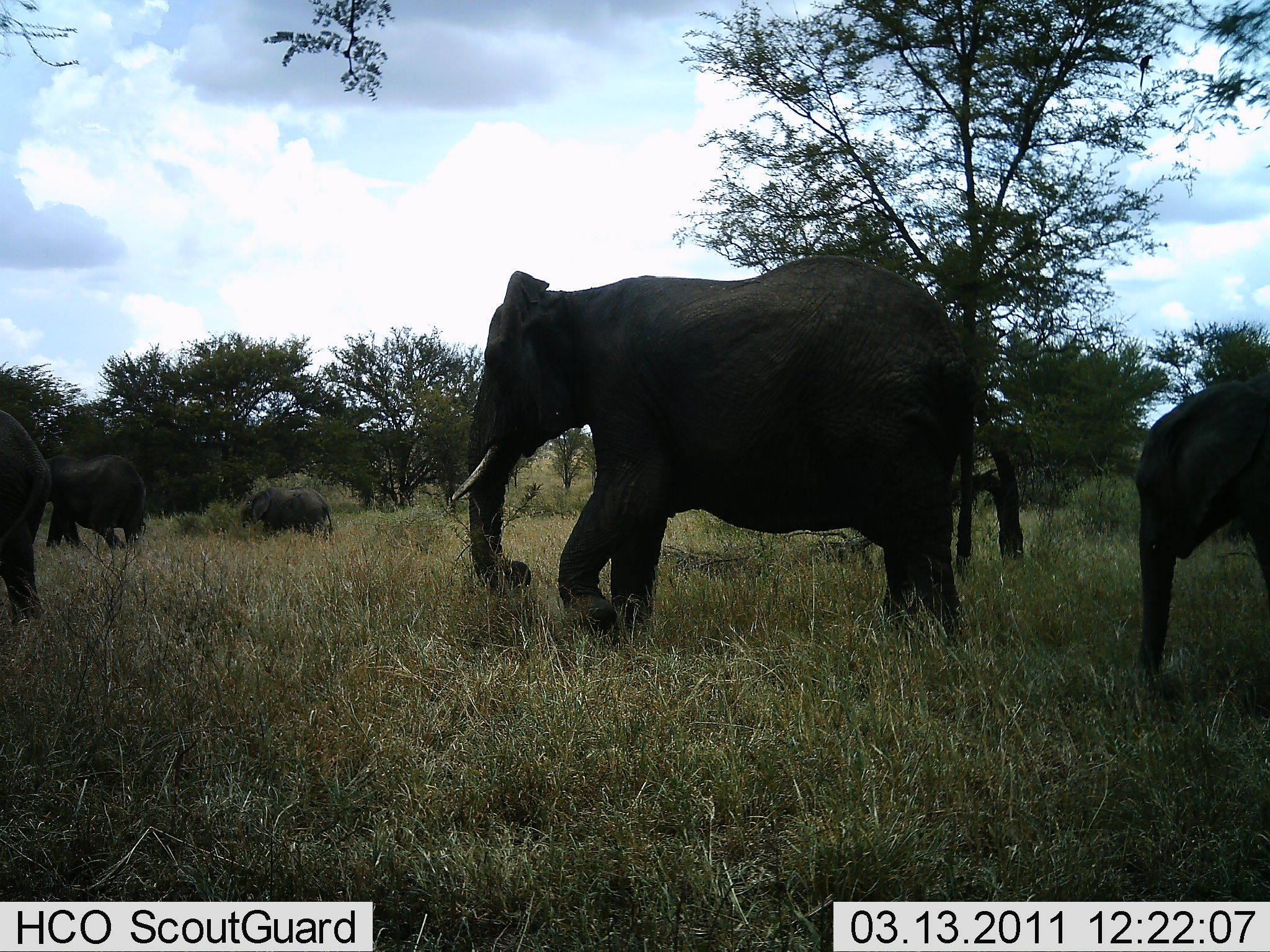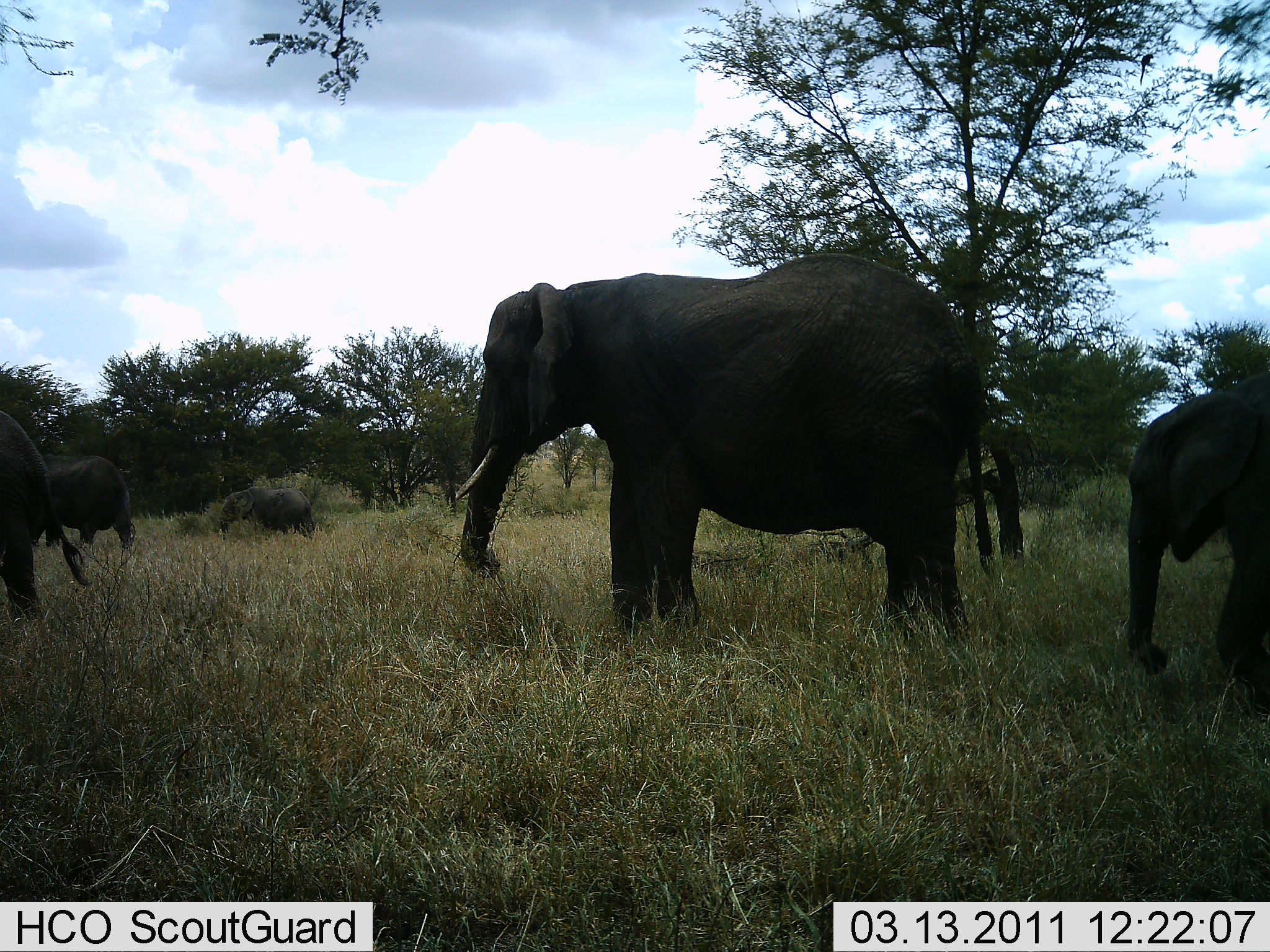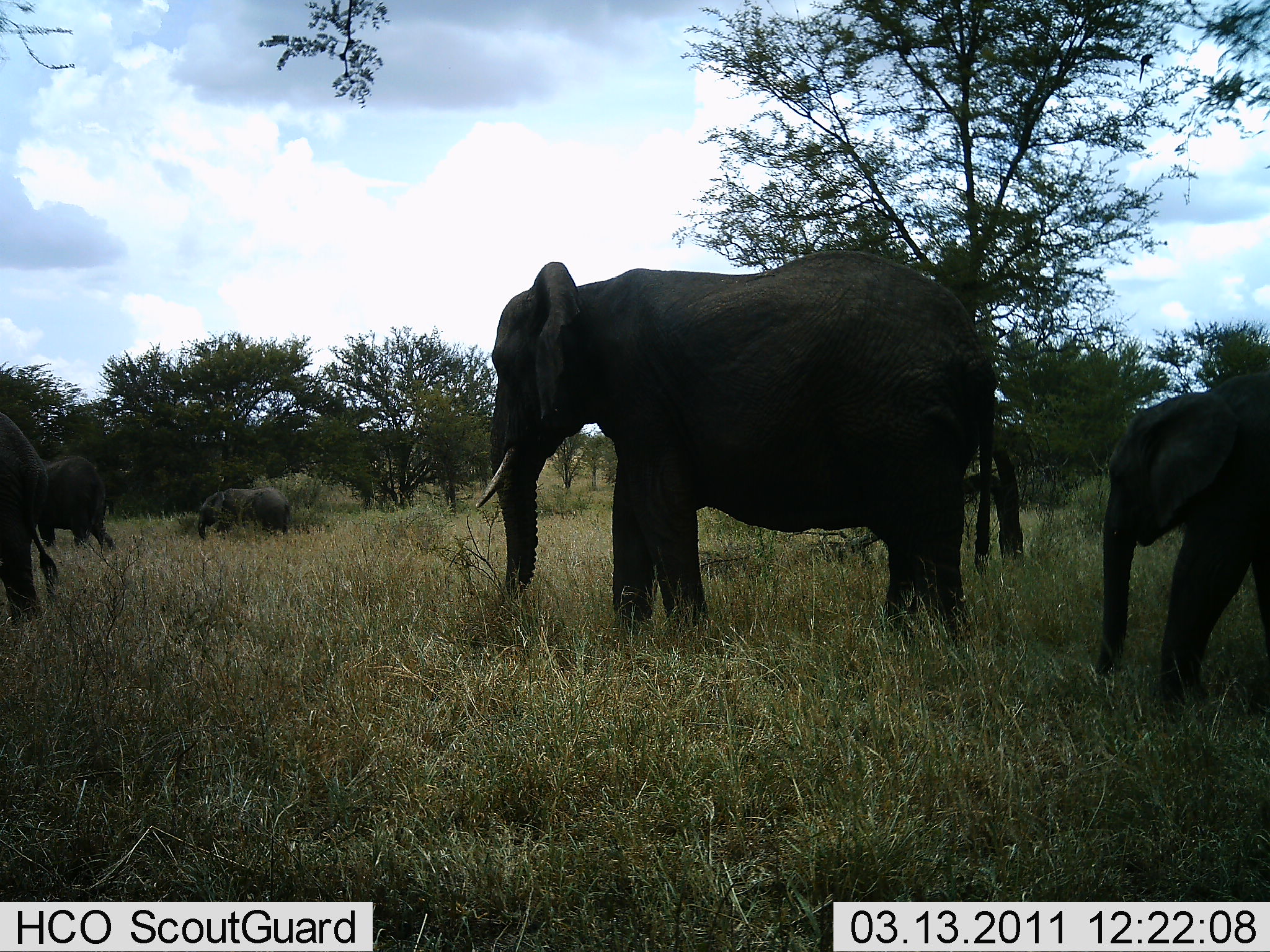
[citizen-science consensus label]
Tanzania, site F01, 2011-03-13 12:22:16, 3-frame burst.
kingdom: Animalia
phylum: Chordata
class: Mammalia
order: Proboscidea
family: Elephantidae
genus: Loxodonta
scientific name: Loxodonta africana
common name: african bush elephant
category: elephant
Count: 5.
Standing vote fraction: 46%.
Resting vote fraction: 0%.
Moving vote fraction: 92%.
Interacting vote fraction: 0%.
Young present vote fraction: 77%.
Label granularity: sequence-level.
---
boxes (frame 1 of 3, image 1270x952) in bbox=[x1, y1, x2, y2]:
animal: bbox=[451, 255, 978, 655]; bbox=[1132, 375, 1270, 690]; bbox=[0, 408, 50, 622]; bbox=[39, 453, 146, 550]; bbox=[239, 487, 332, 536]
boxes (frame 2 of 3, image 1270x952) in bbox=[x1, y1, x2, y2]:
animal: bbox=[453, 251, 972, 648]; bbox=[1126, 370, 1270, 713]; bbox=[0, 408, 91, 626]; bbox=[39, 452, 135, 556]; bbox=[217, 487, 316, 538]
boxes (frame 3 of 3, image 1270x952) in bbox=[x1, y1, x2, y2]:
animal: bbox=[473, 250, 997, 644]; bbox=[1093, 370, 1270, 721]; bbox=[0, 412, 57, 630]; bbox=[38, 457, 115, 550]; bbox=[198, 489, 292, 540]